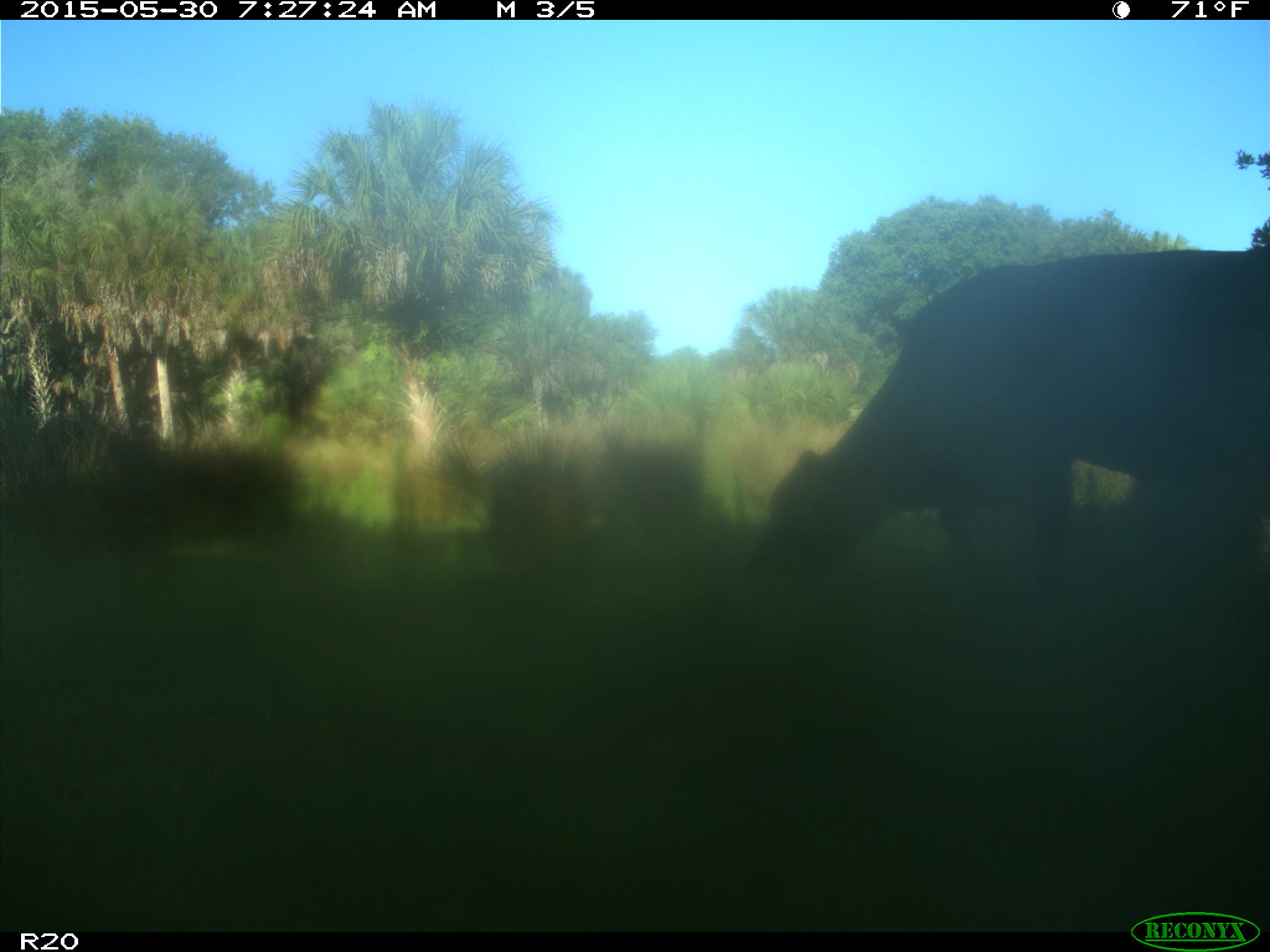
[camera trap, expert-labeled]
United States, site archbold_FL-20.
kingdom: Animalia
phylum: Chordata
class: Mammalia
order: Artiodactyla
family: Bovidae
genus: Bos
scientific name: Bos taurus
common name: domestic cow